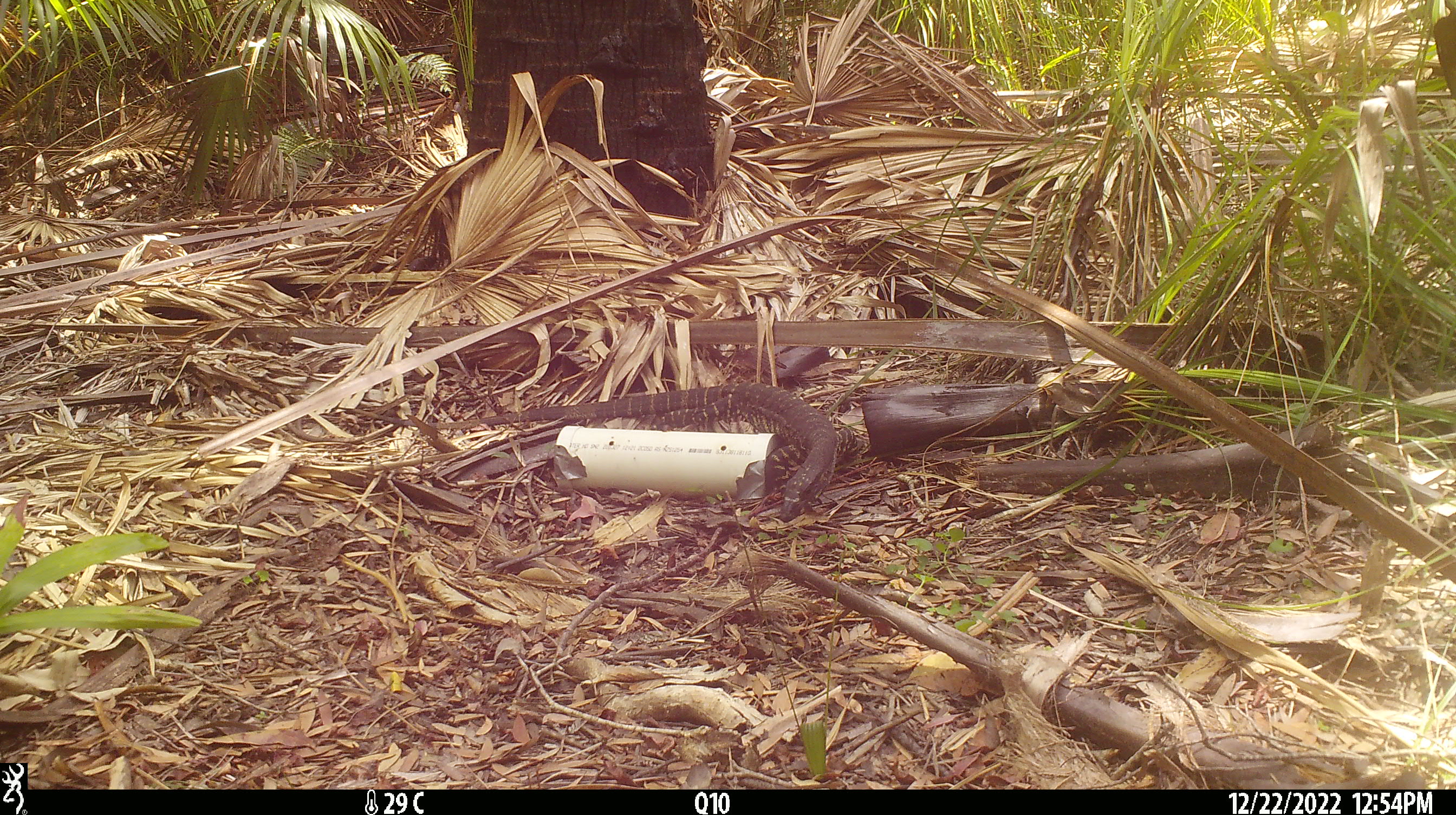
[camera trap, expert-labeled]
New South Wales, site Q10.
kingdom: Animalia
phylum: Chordata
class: Reptilia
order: Squamata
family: Varanidae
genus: Varanus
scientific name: Varanus varius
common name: lace monitor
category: goanna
Goanna (lace monitor) (Varanus varius).